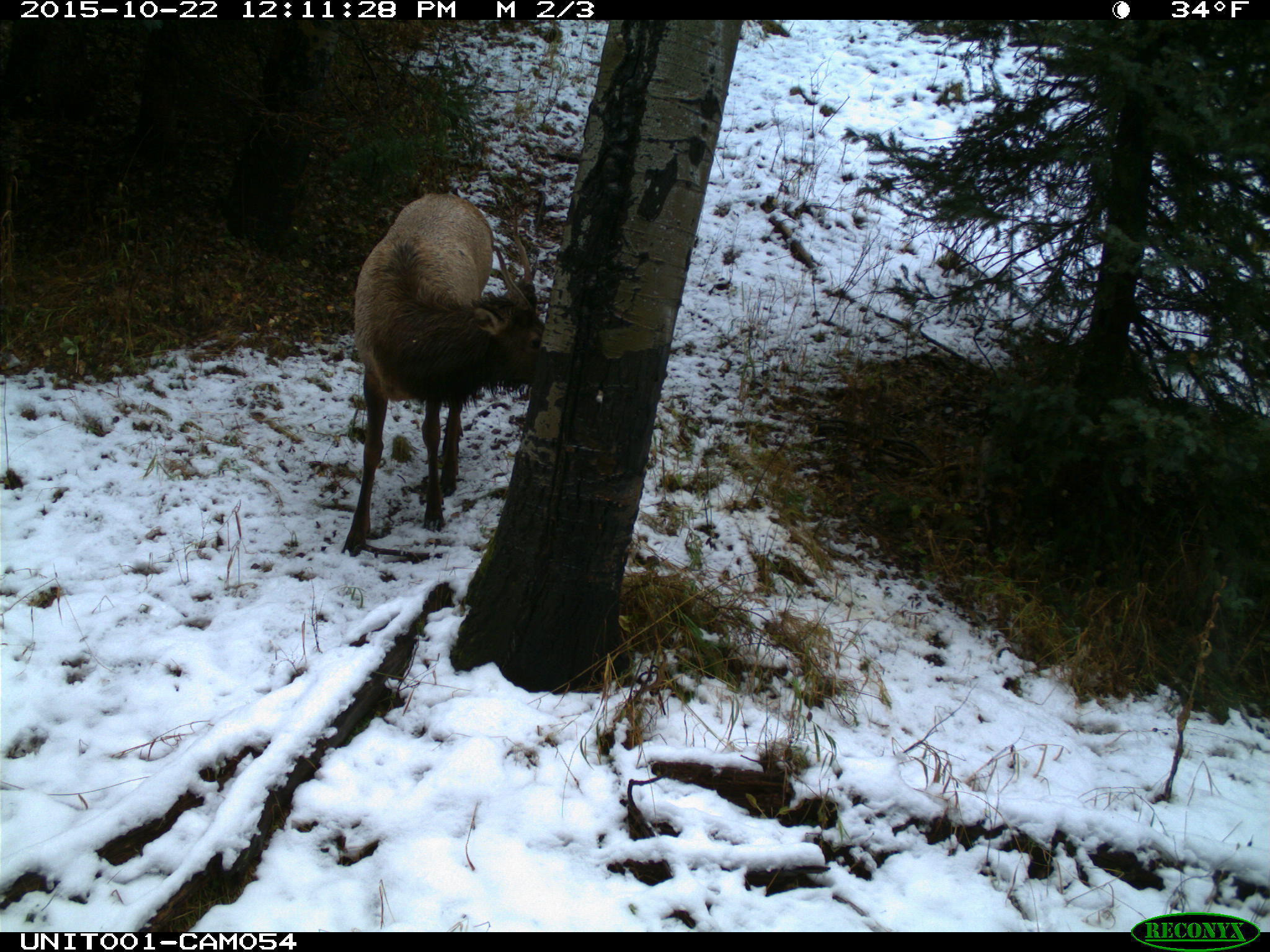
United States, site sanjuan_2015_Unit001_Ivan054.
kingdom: Animalia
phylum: Chordata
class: Mammalia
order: Artiodactyla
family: Cervidae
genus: Cervus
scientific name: Cervus elaphus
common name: red deer